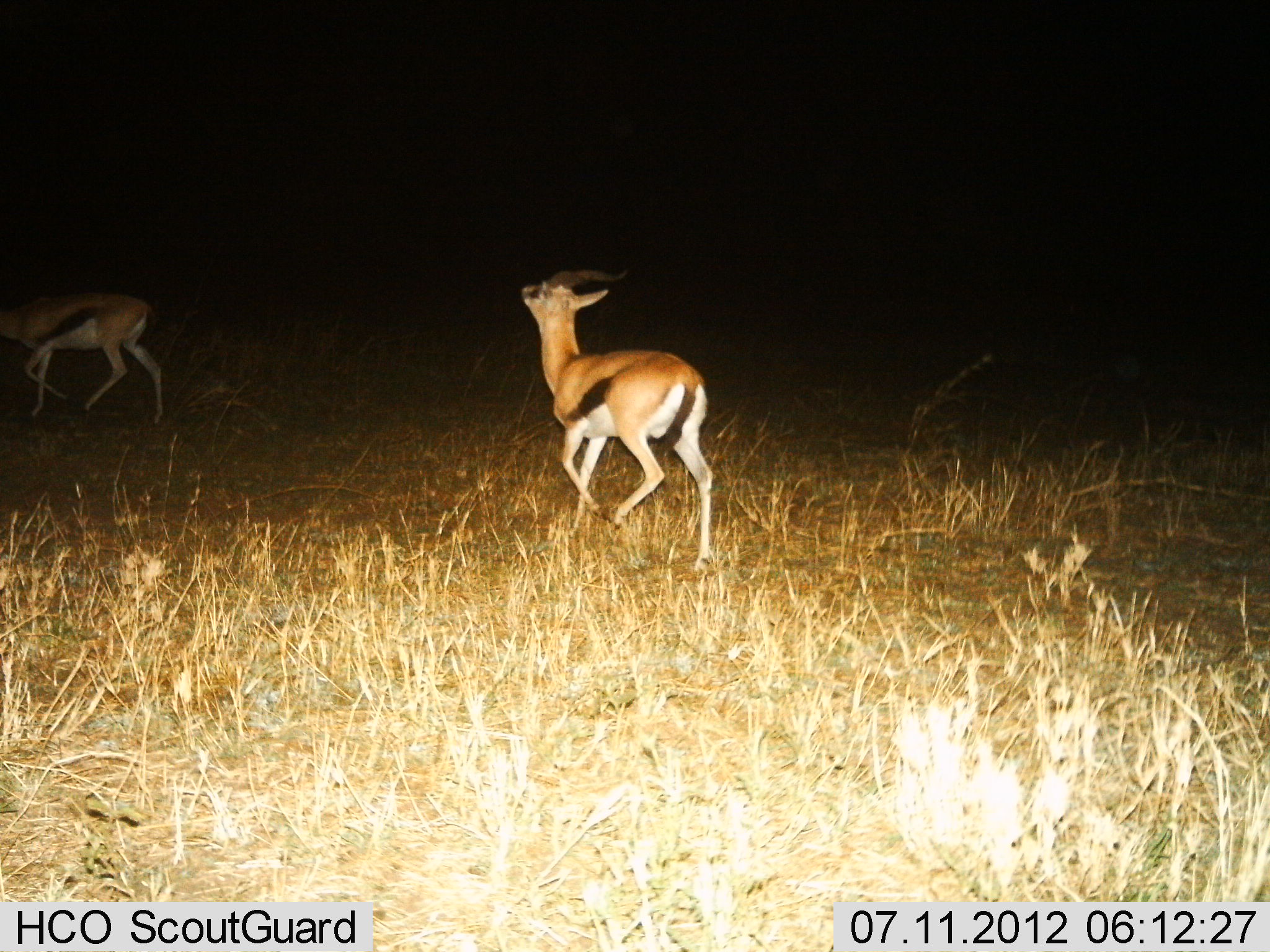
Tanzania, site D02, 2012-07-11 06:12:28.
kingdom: Animalia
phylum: Chordata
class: Mammalia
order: Artiodactyla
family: Bovidae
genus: Eudorcas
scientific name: Eudorcas thomsonii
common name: thomson's gazelle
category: gazellethomsons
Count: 2.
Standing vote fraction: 10%.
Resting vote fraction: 0%.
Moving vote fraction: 90%.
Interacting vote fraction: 0%.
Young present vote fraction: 0%.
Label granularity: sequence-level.